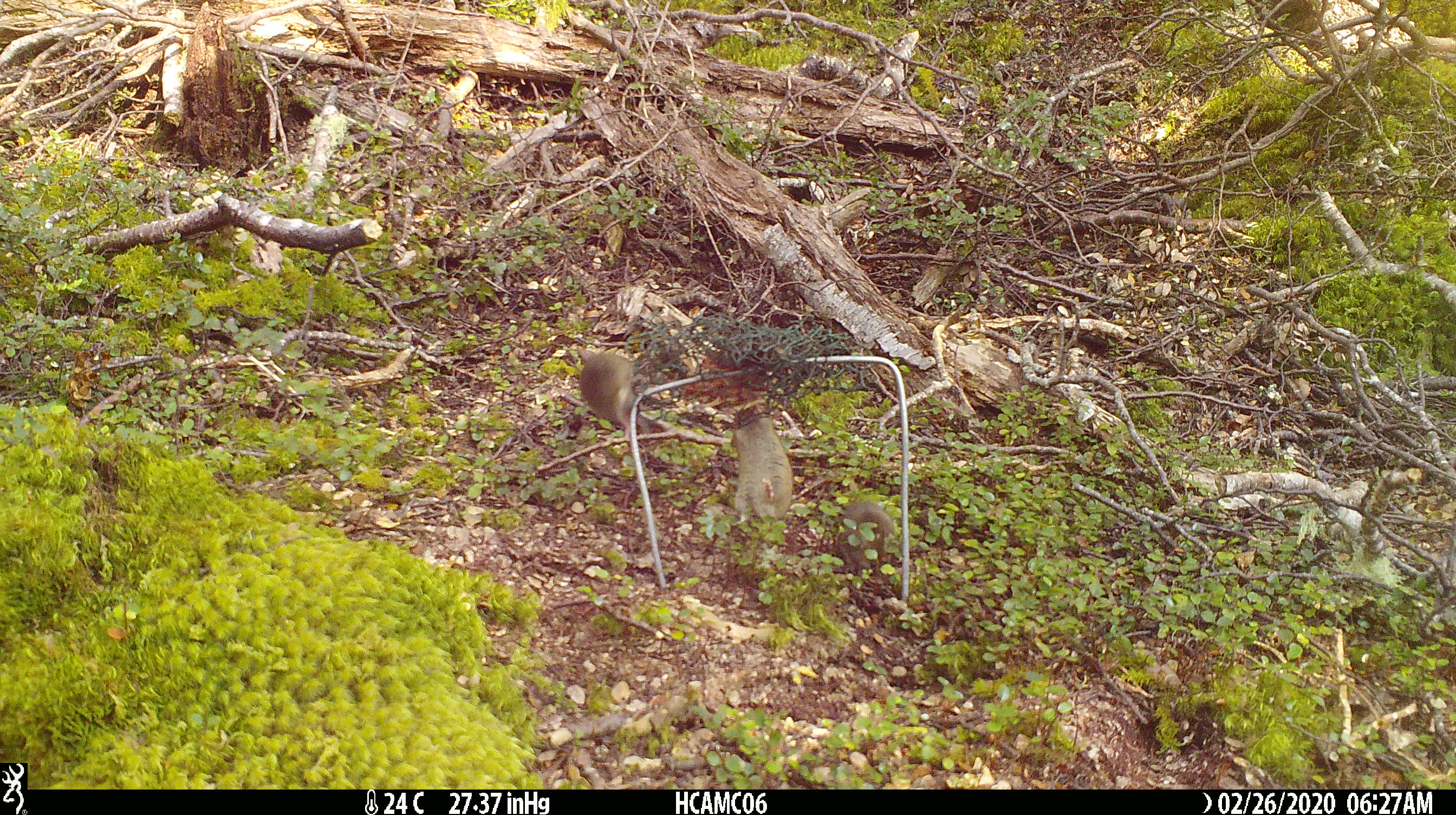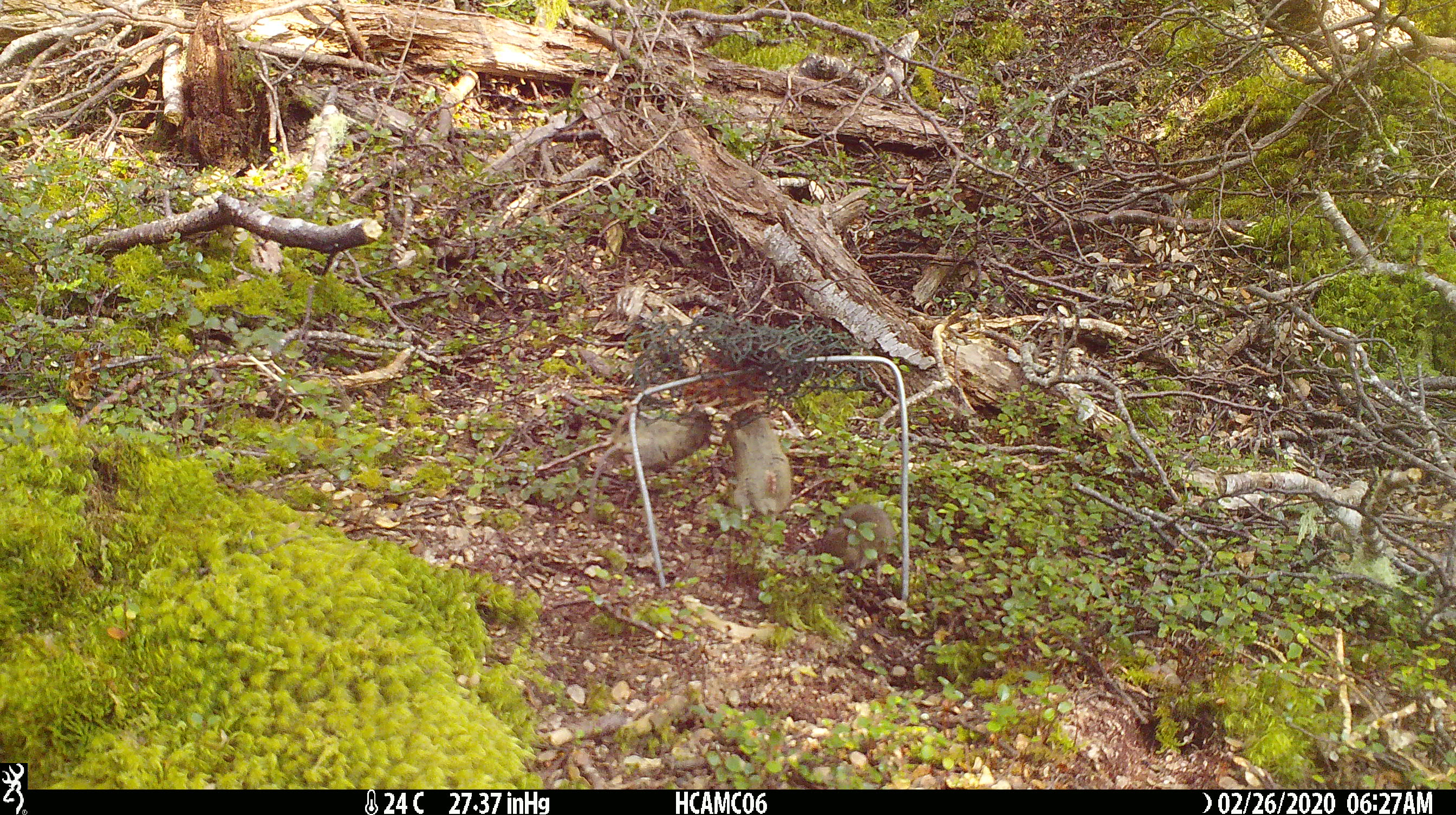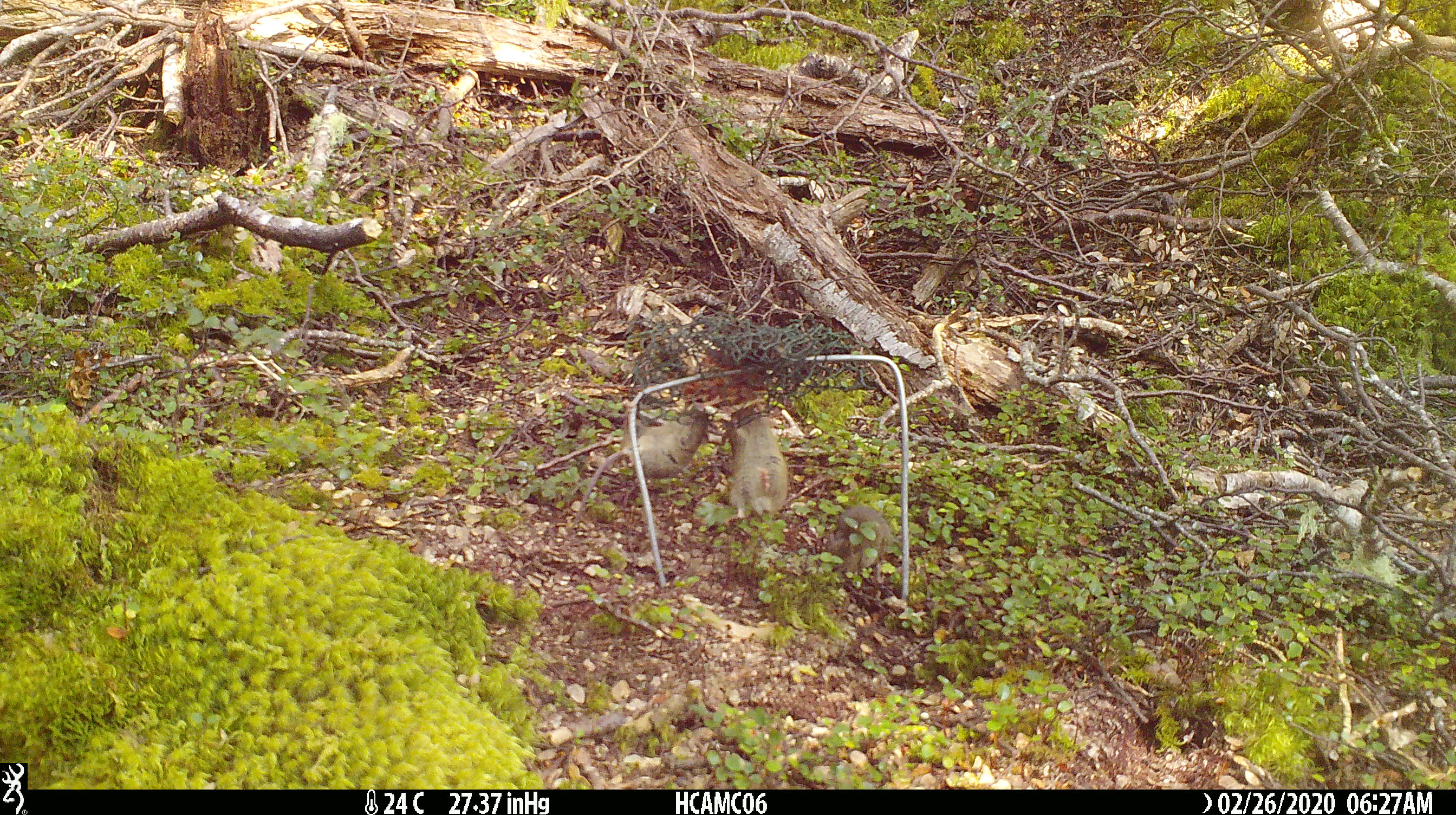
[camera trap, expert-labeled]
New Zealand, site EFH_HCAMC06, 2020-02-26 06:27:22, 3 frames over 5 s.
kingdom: Animalia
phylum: Chordata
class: Mammalia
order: Rodentia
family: Muridae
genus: Mus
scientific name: Mus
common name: mouse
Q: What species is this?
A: Mouse (Mus).